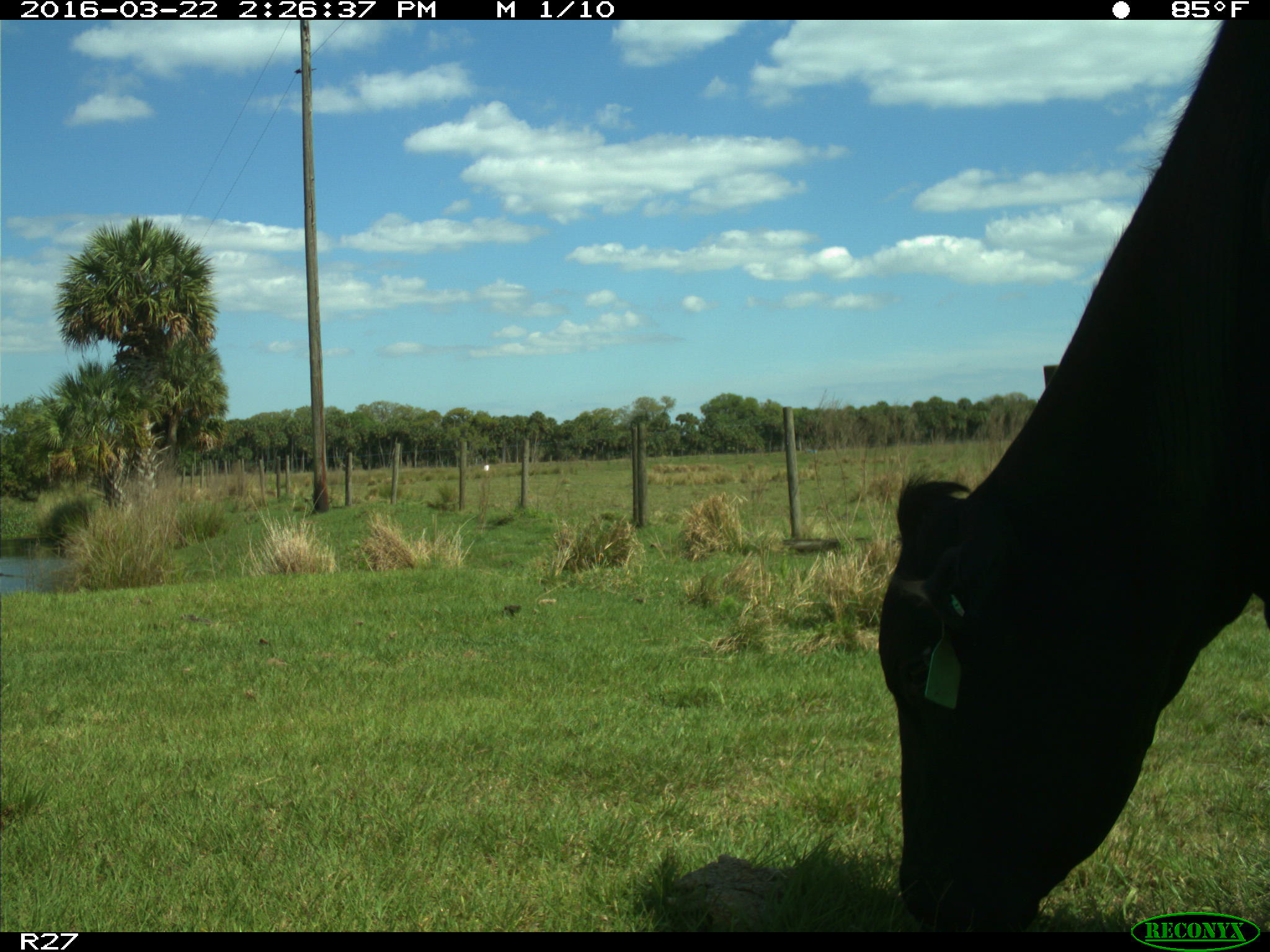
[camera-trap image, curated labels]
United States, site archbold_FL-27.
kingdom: Animalia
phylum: Chordata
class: Mammalia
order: Artiodactyla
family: Bovidae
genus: Bos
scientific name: Bos taurus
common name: domestic cow